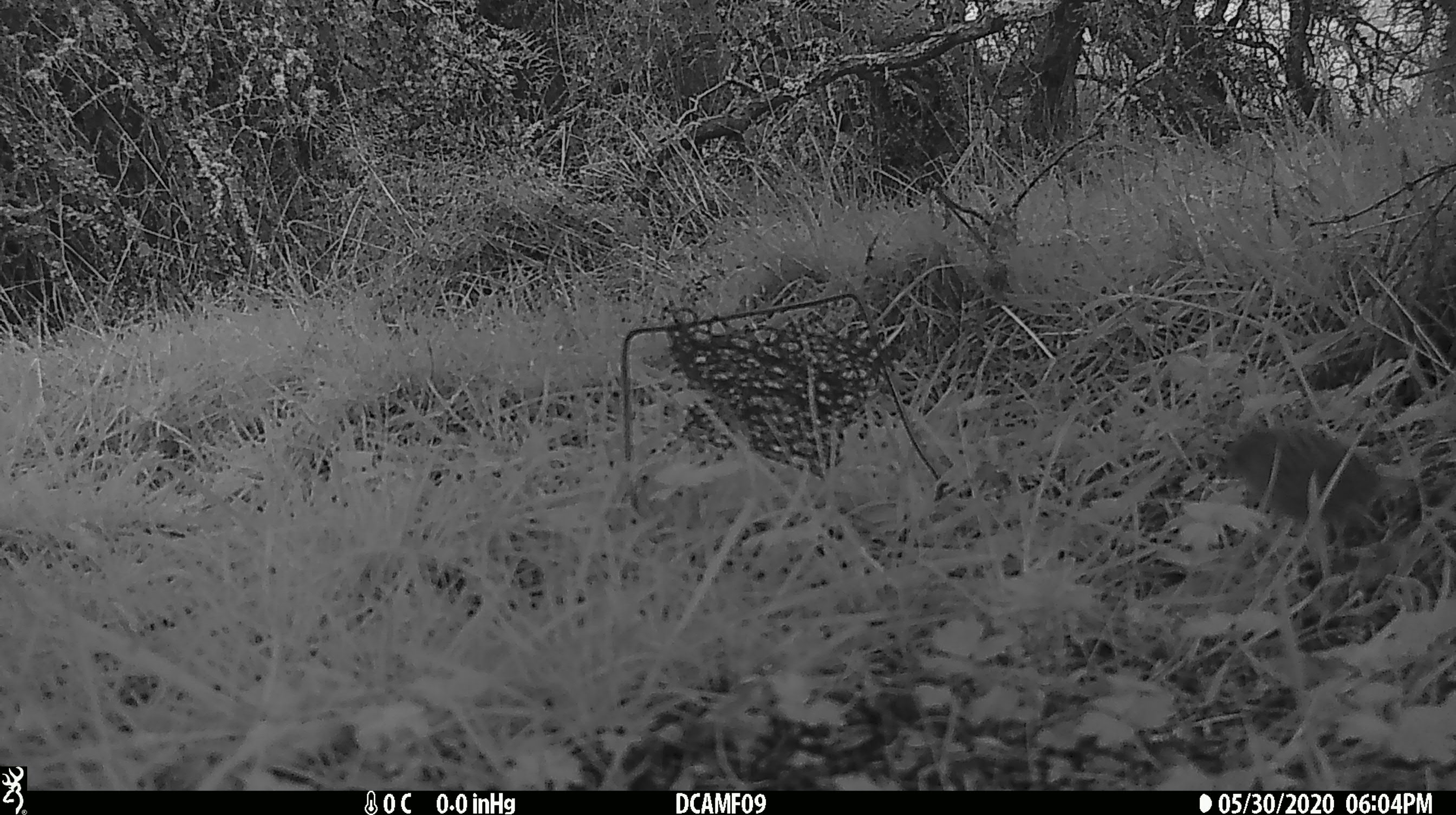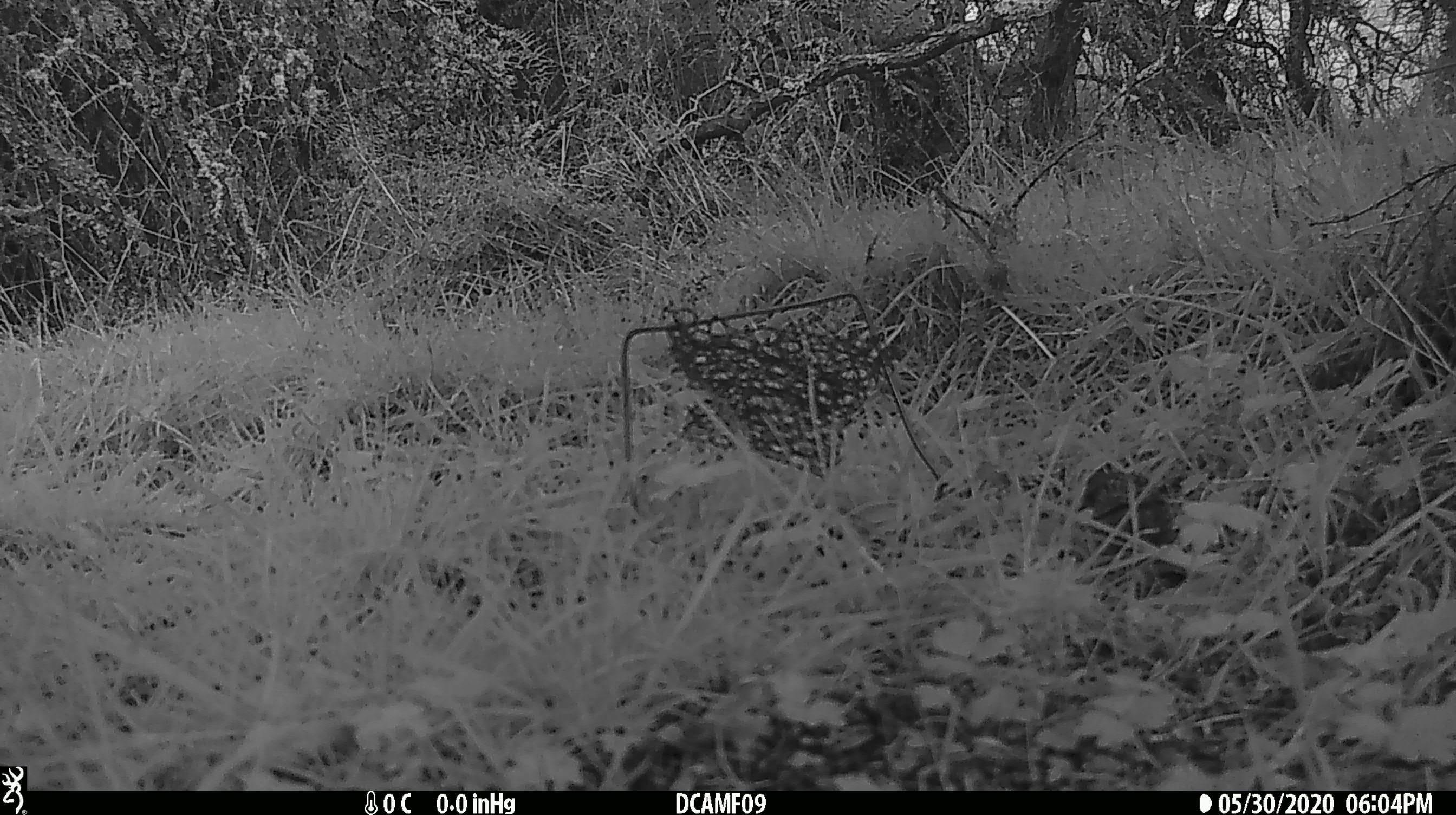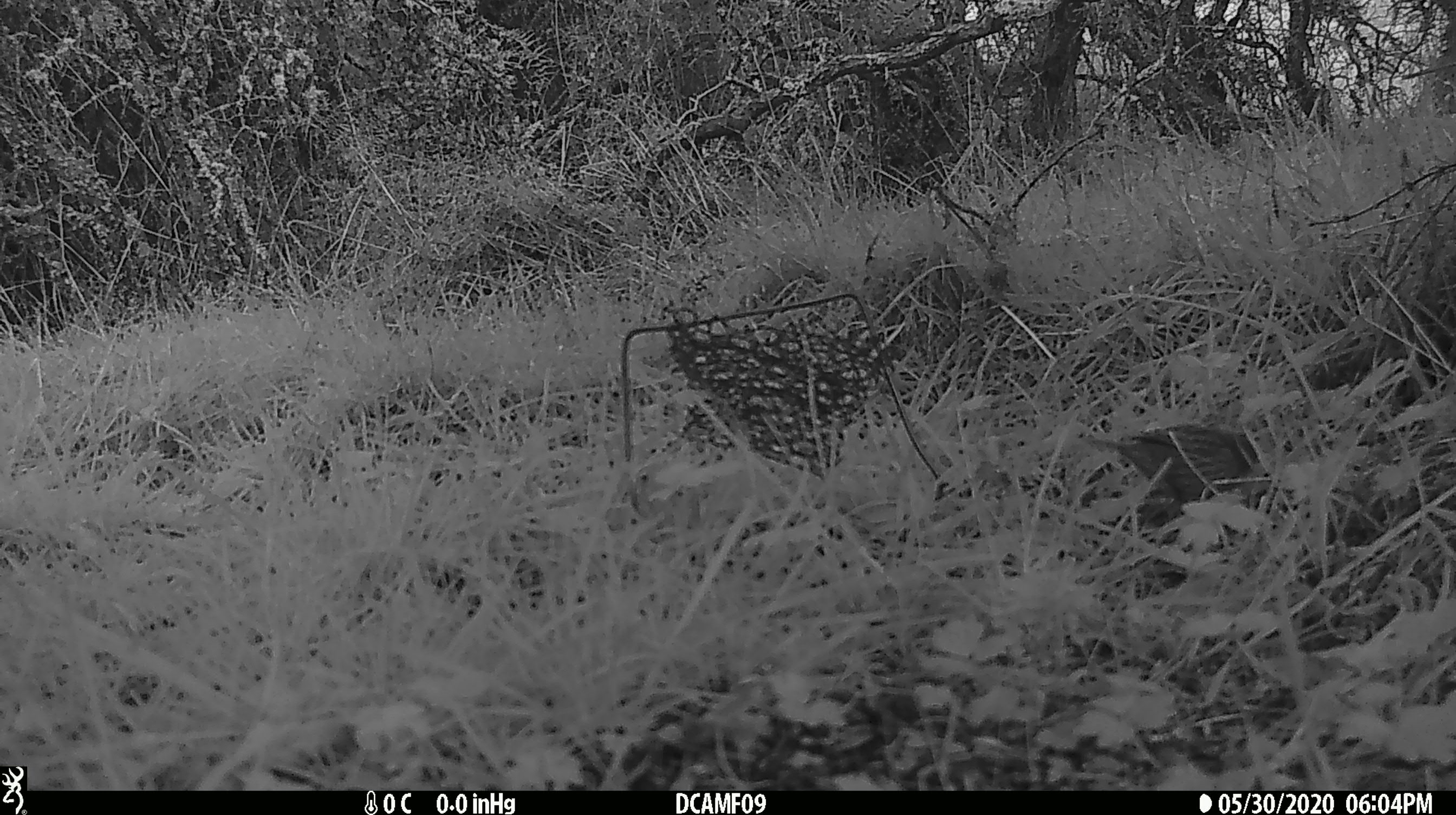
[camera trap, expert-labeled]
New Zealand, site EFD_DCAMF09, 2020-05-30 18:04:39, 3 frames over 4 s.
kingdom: Animalia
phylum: Chordata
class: Aves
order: Passeriformes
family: Prunellidae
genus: Prunella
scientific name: Prunella modularis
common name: dunnock